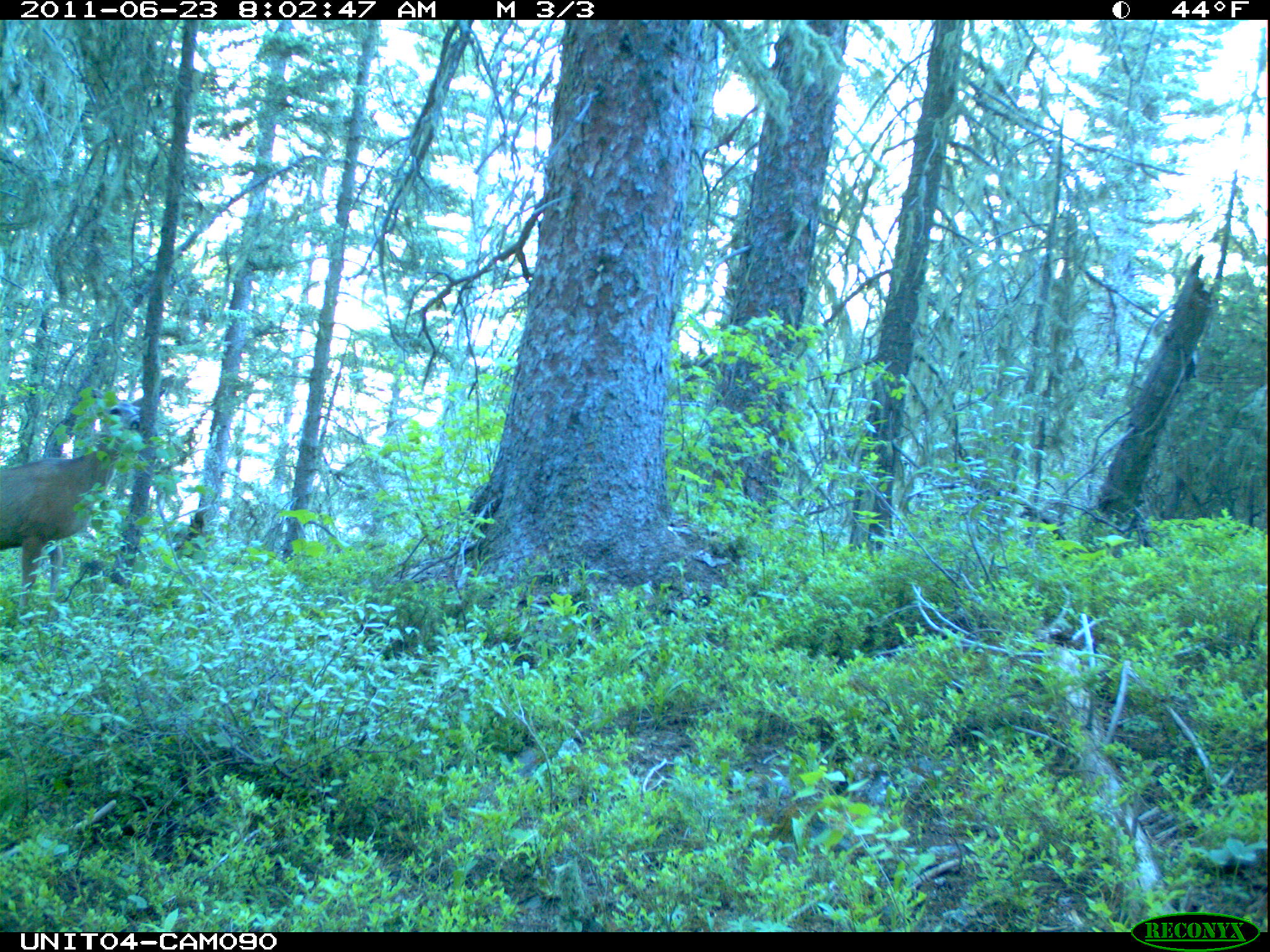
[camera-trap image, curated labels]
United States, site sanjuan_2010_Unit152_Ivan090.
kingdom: Animalia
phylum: Chordata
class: Mammalia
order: Artiodactyla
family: Cervidae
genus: Odocoileus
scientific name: Odocoileus hemionus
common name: mule deer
Odocoileus hemionus (mule deer).